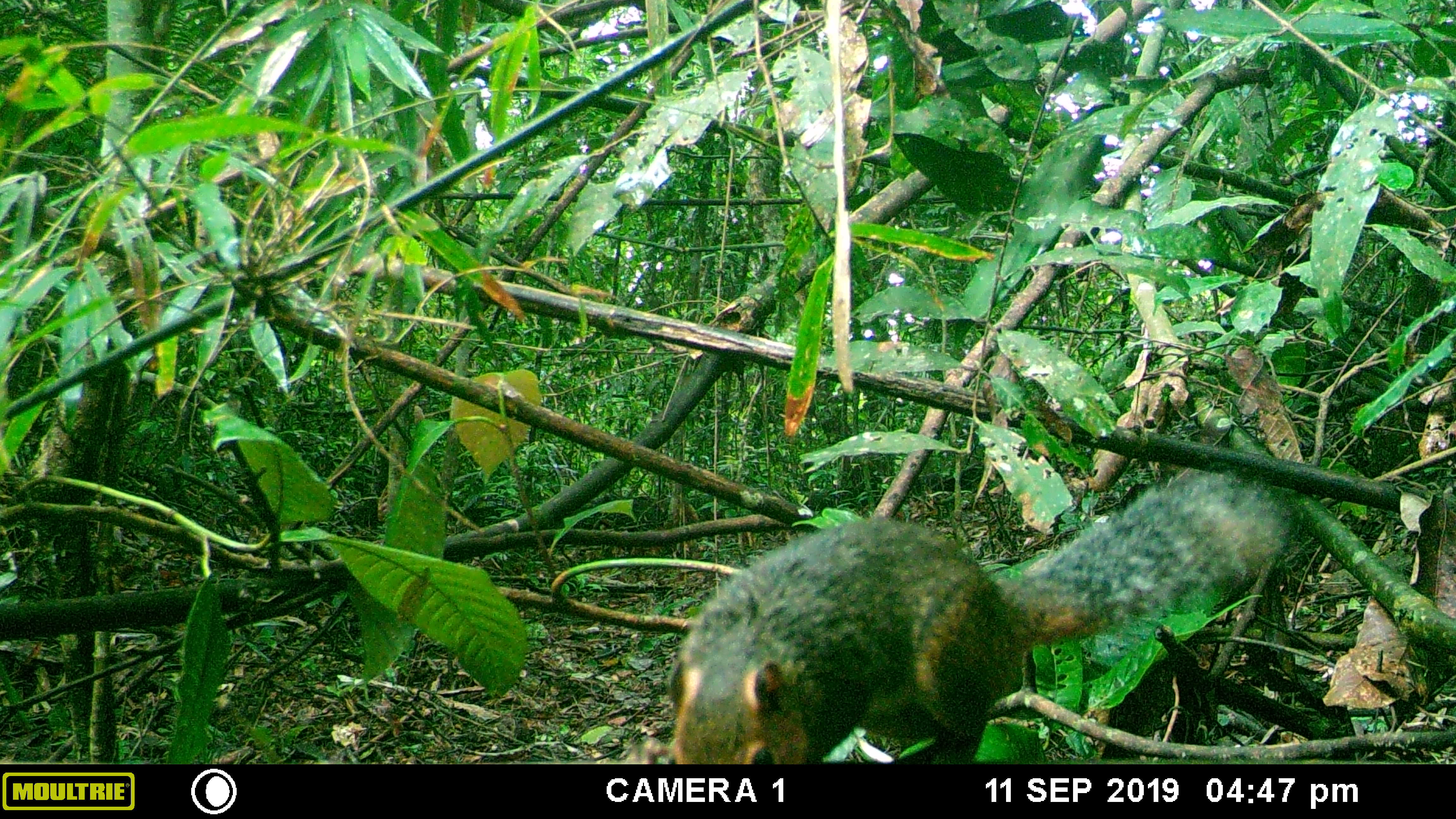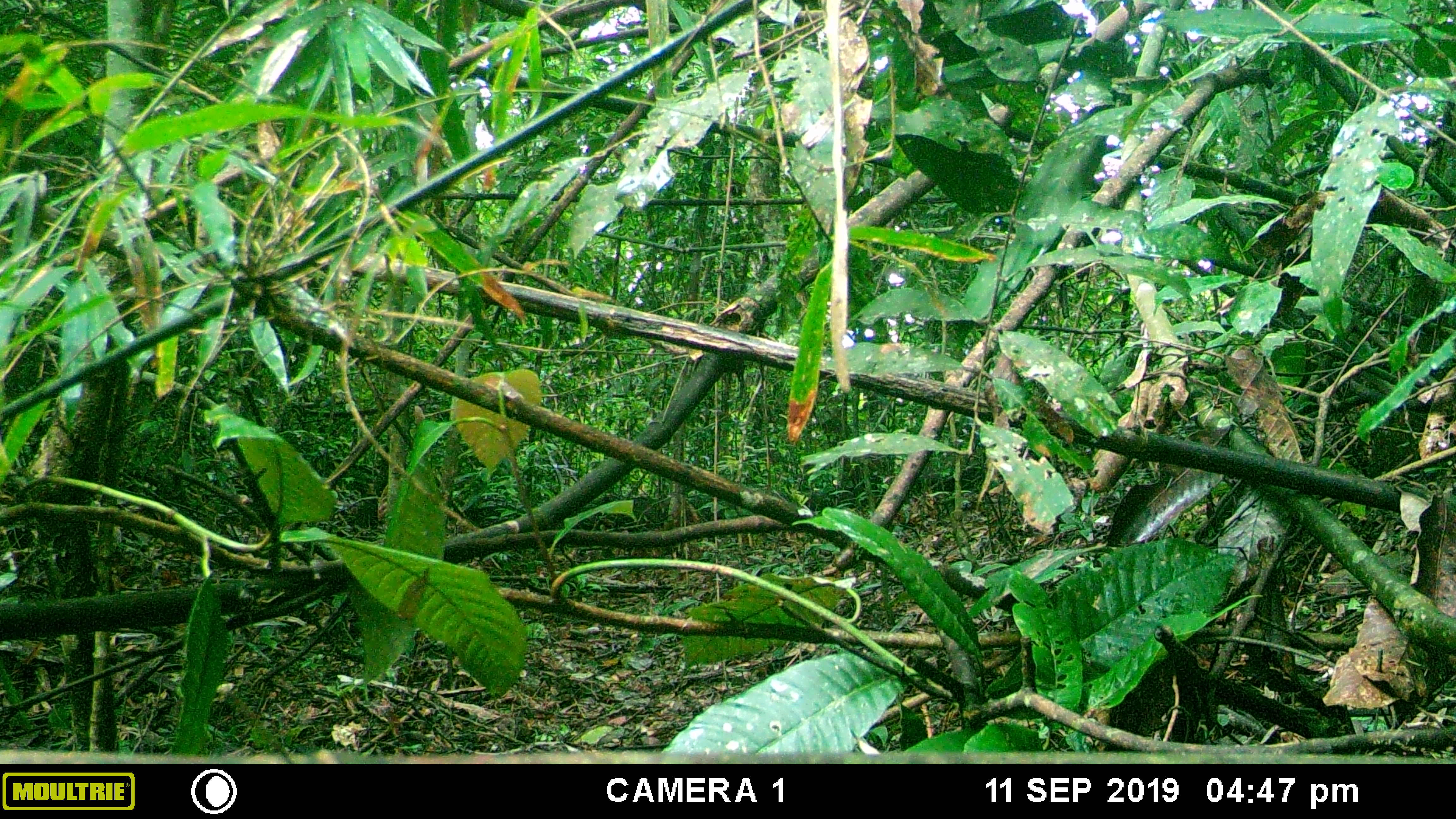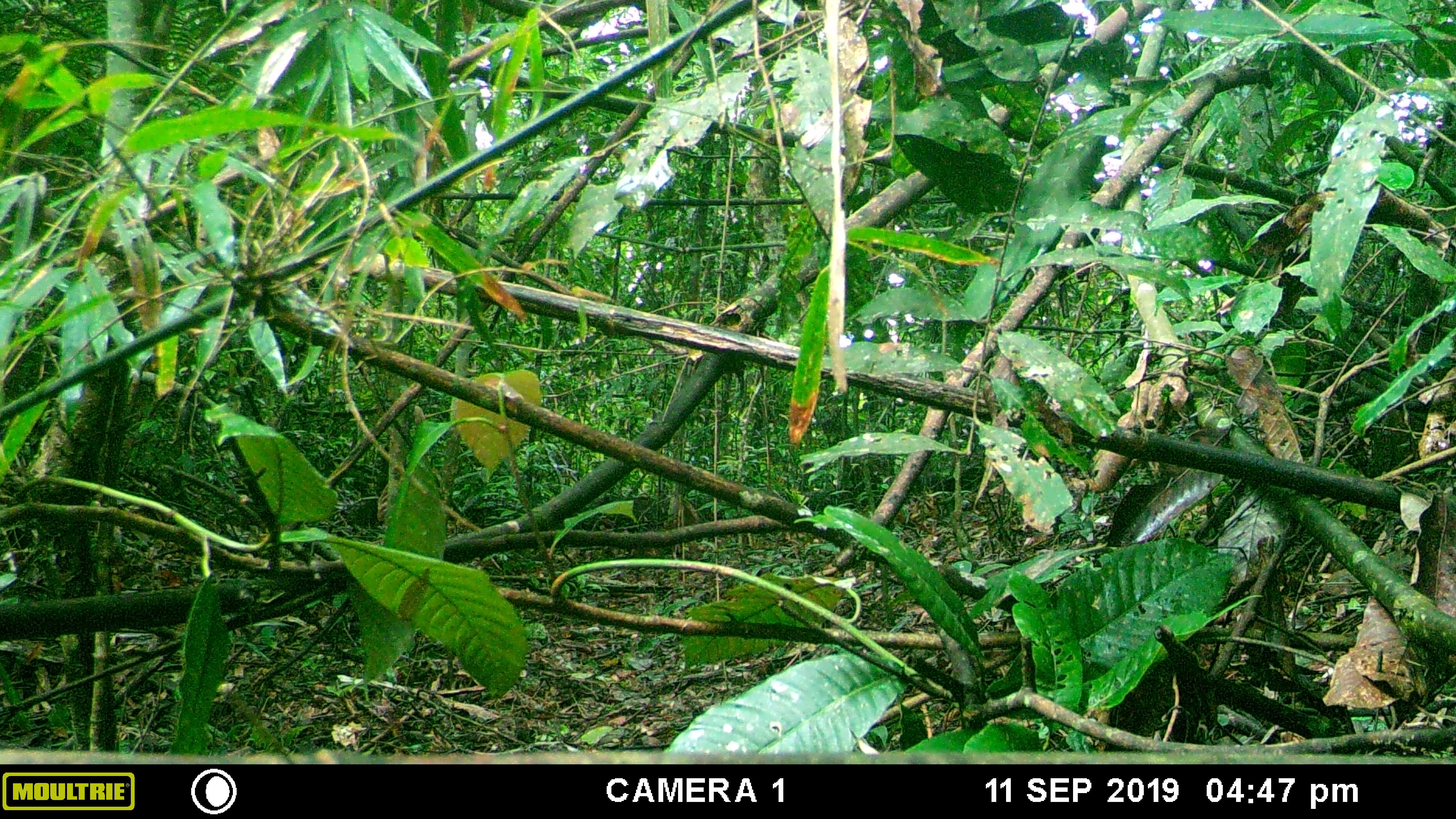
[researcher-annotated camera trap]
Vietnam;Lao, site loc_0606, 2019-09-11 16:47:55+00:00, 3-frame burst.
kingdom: Animalia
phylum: Chordata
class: Mammalia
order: Rodentia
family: Sciuridae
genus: Dremomys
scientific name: Dremomys rufigenis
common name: red-cheeked squirrel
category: red cheeked squirrel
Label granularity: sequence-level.